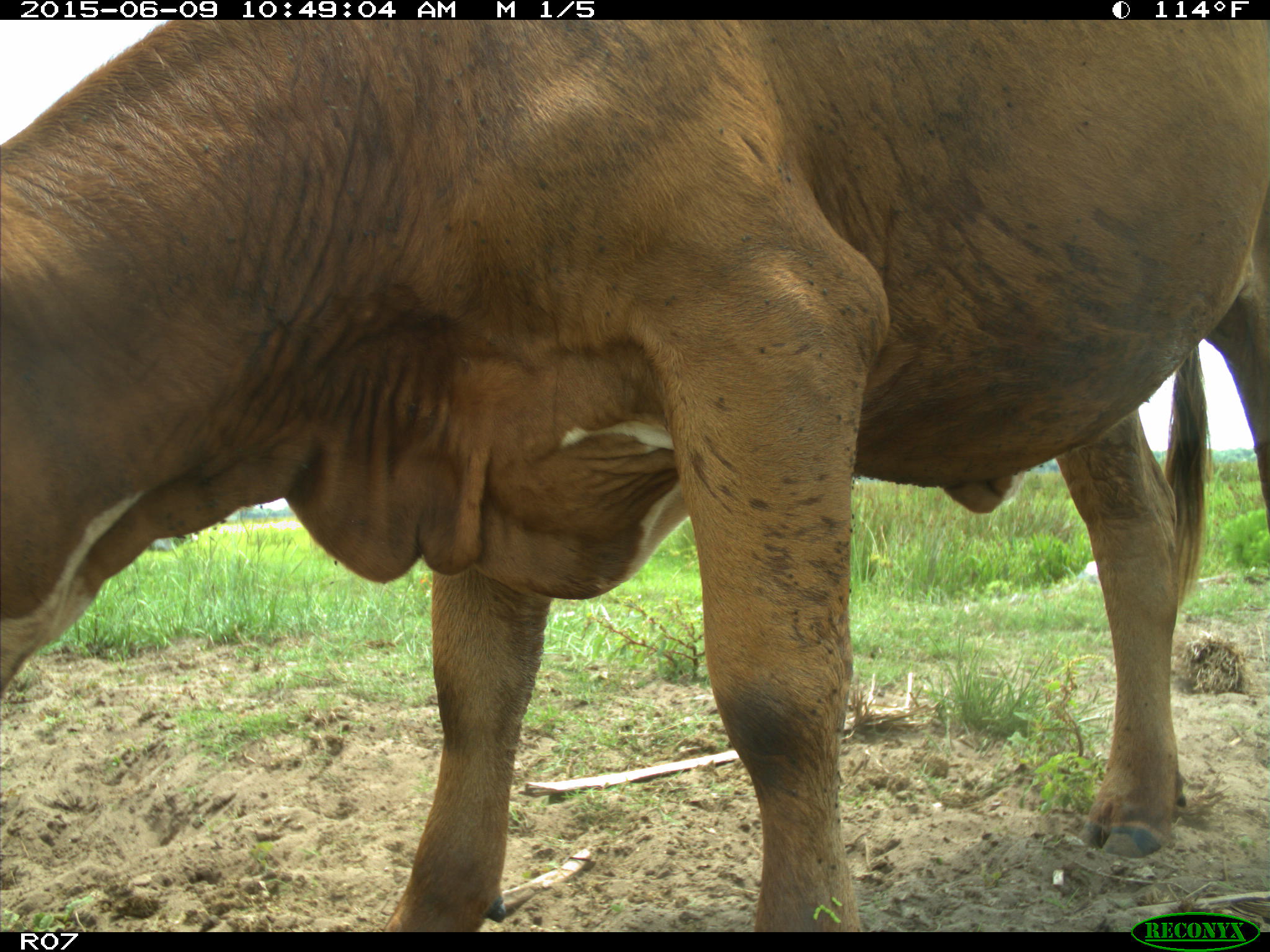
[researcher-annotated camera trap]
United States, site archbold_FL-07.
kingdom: Animalia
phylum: Chordata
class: Mammalia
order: Artiodactyla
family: Bovidae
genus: Bos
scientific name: Bos taurus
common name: domestic cow